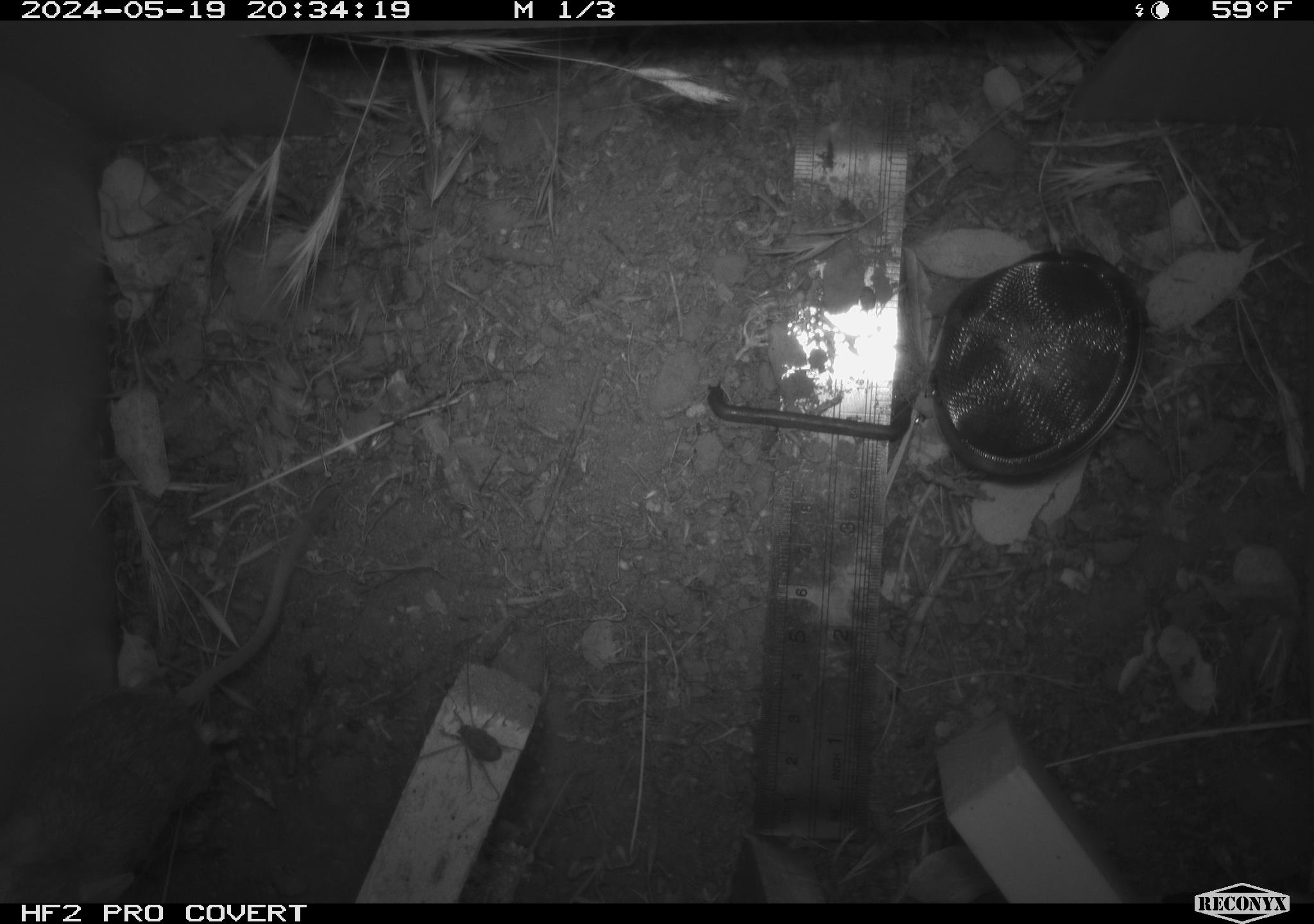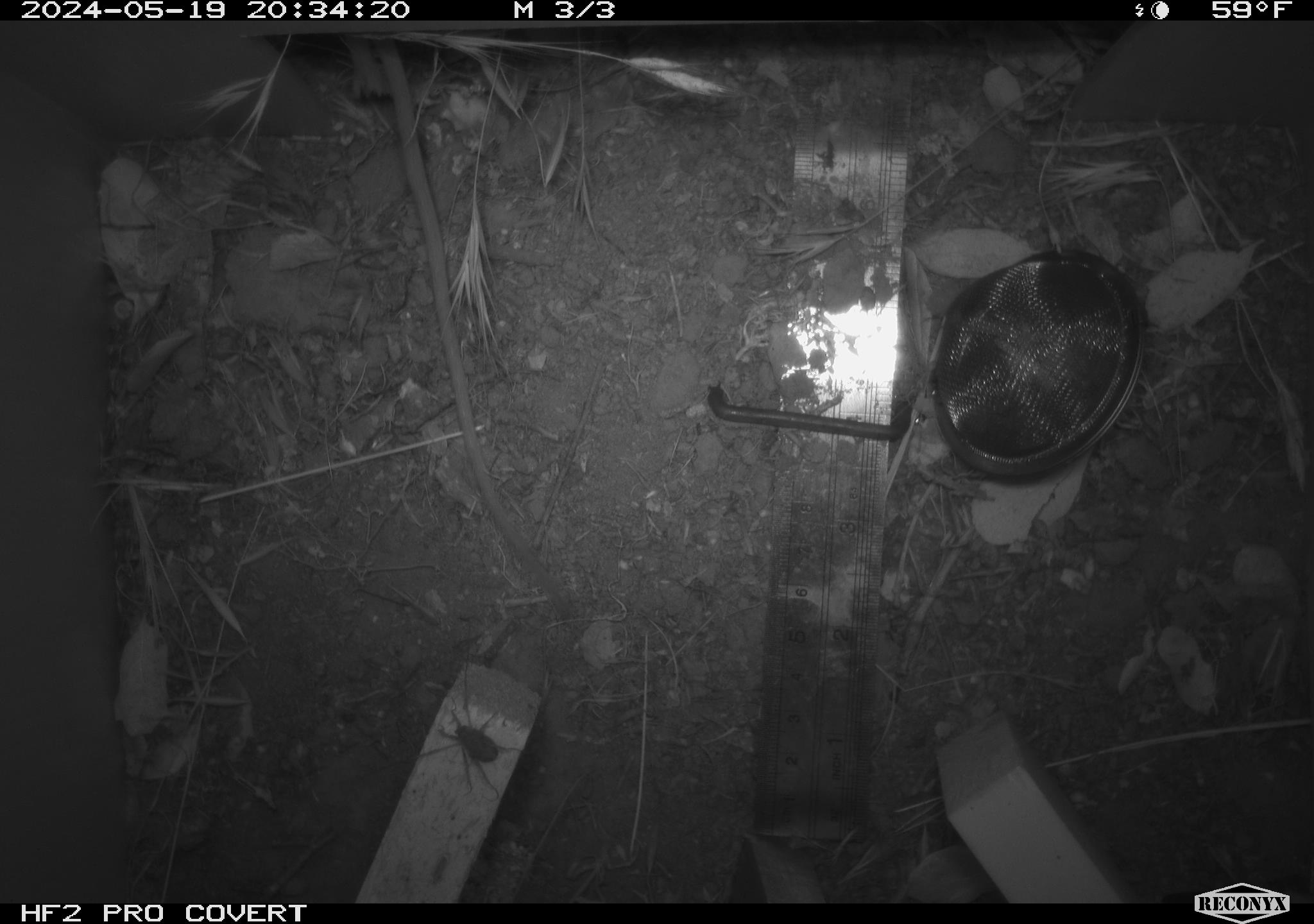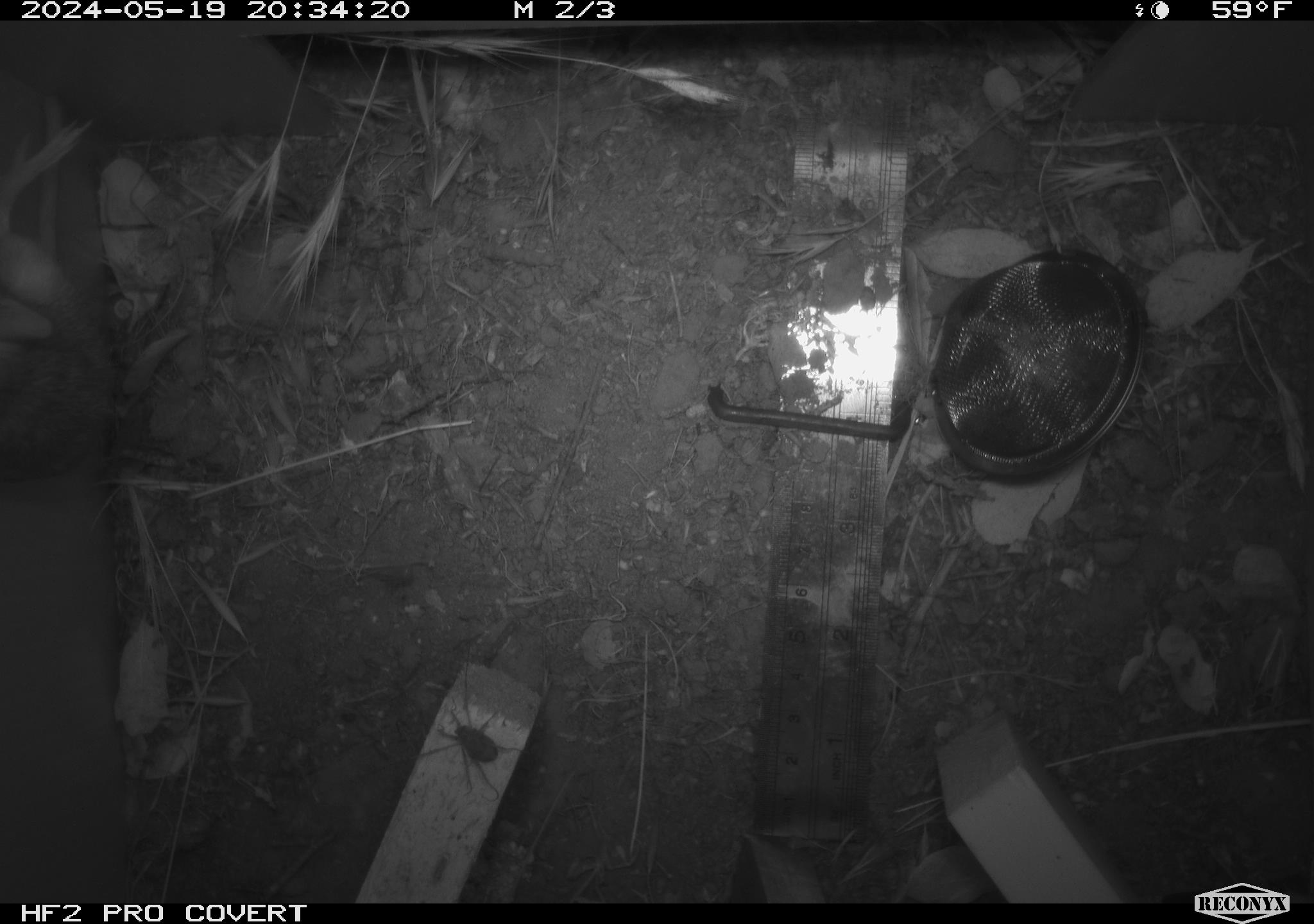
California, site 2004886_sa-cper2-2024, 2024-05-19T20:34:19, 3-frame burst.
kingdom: Animalia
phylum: Chordata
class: Mammalia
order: Rodentia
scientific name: Rodentia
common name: rodent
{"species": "rodent (Rodentia)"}